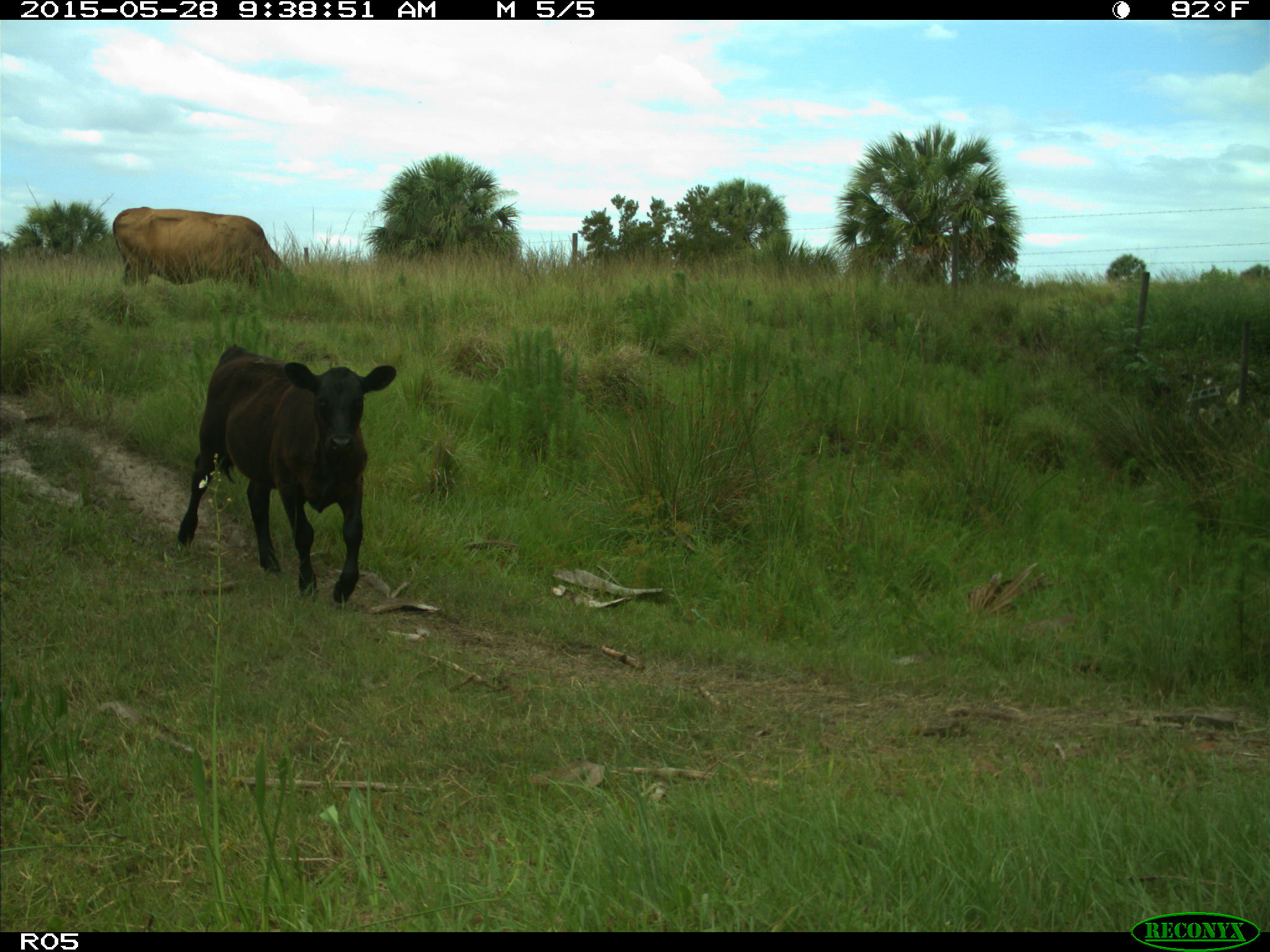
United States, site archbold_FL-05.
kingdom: Animalia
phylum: Chordata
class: Mammalia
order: Artiodactyla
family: Bovidae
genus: Bos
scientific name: Bos taurus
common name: domestic cow